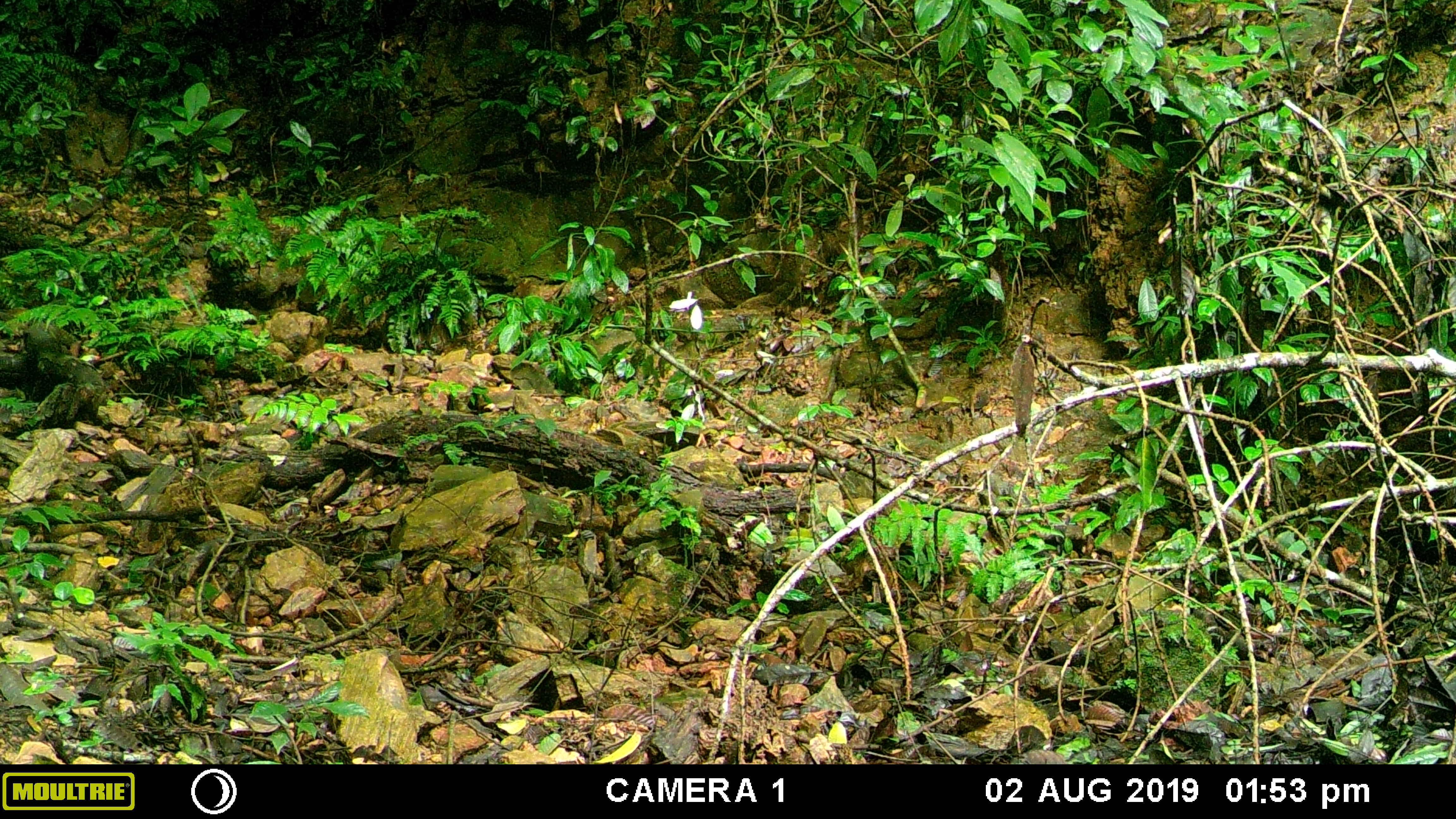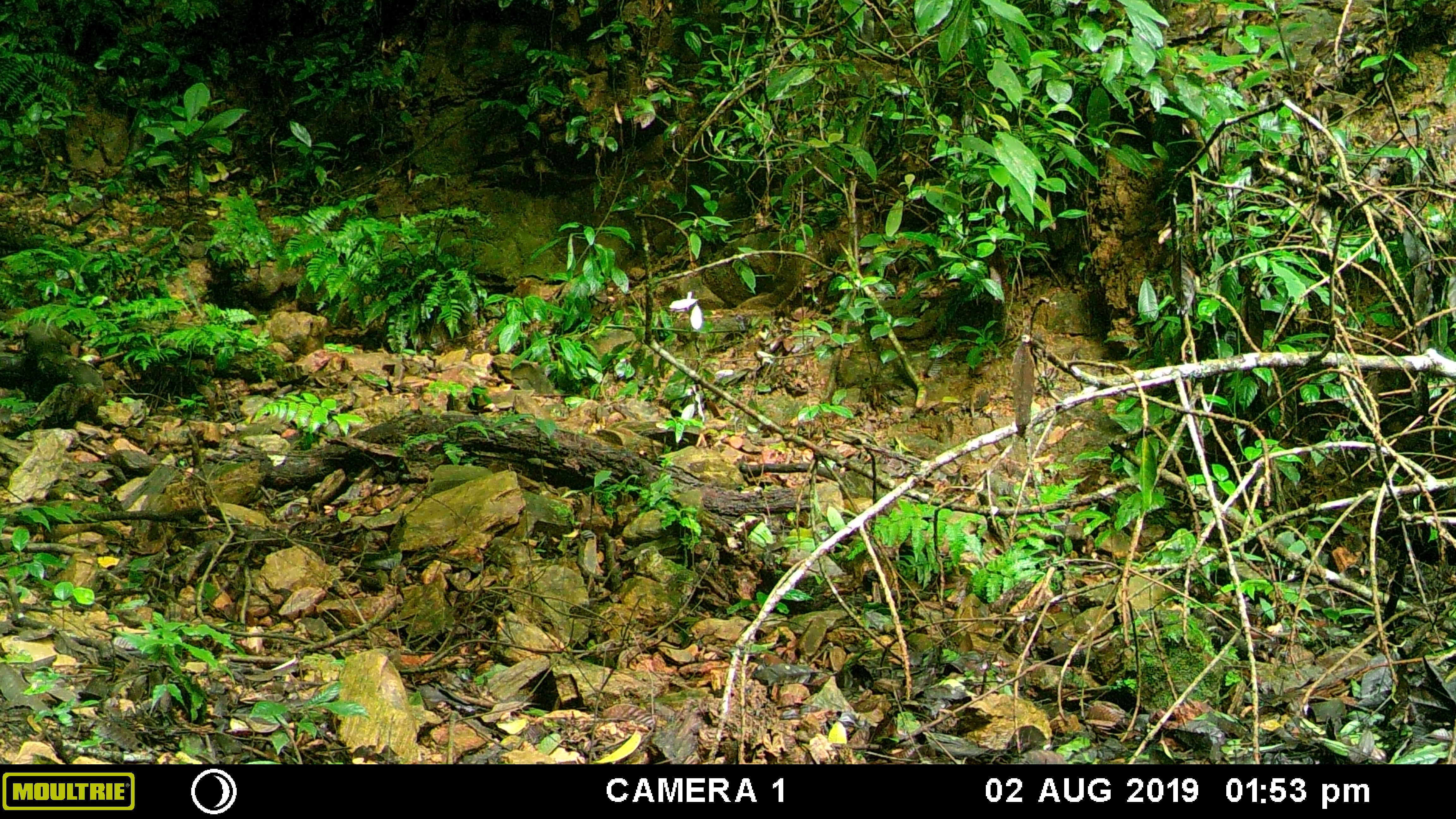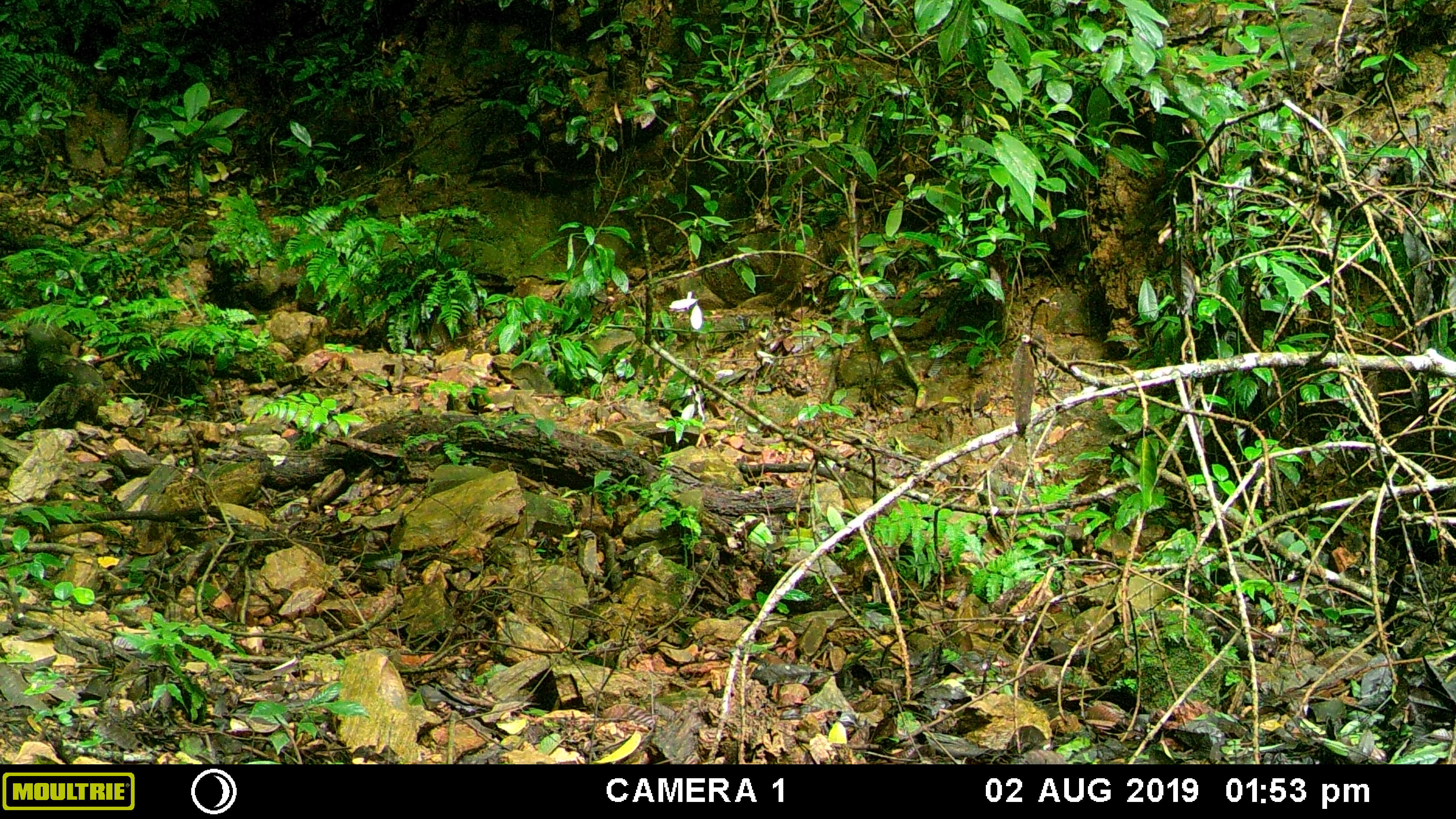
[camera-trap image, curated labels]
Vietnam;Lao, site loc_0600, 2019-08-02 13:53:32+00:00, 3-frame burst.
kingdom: Animalia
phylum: Chordata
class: Mammalia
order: Artiodactyla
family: Suidae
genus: Sus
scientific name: Sus scrofa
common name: eurasian wild pig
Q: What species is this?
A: Eurasian wild pig (Sus scrofa).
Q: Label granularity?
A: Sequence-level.